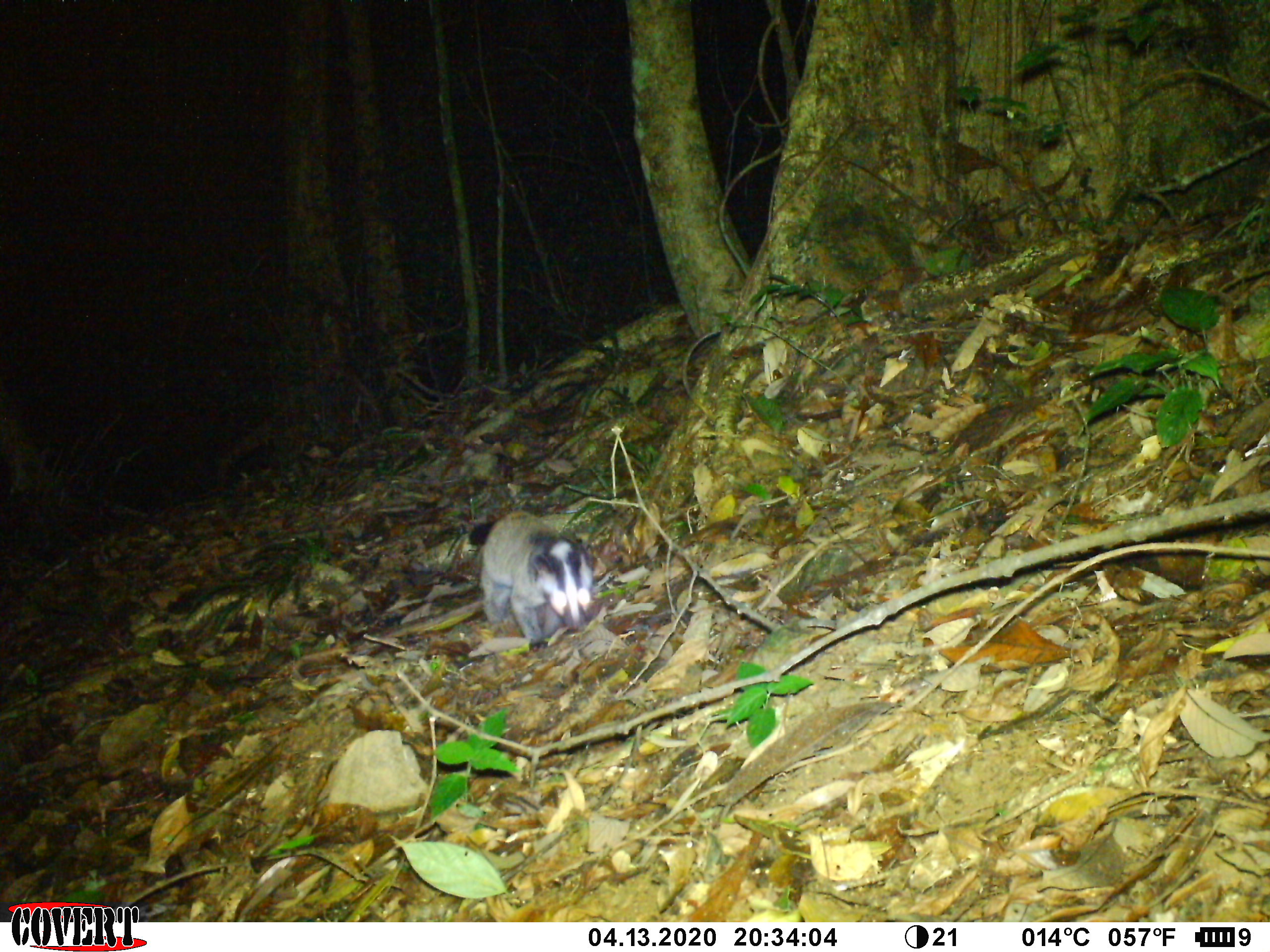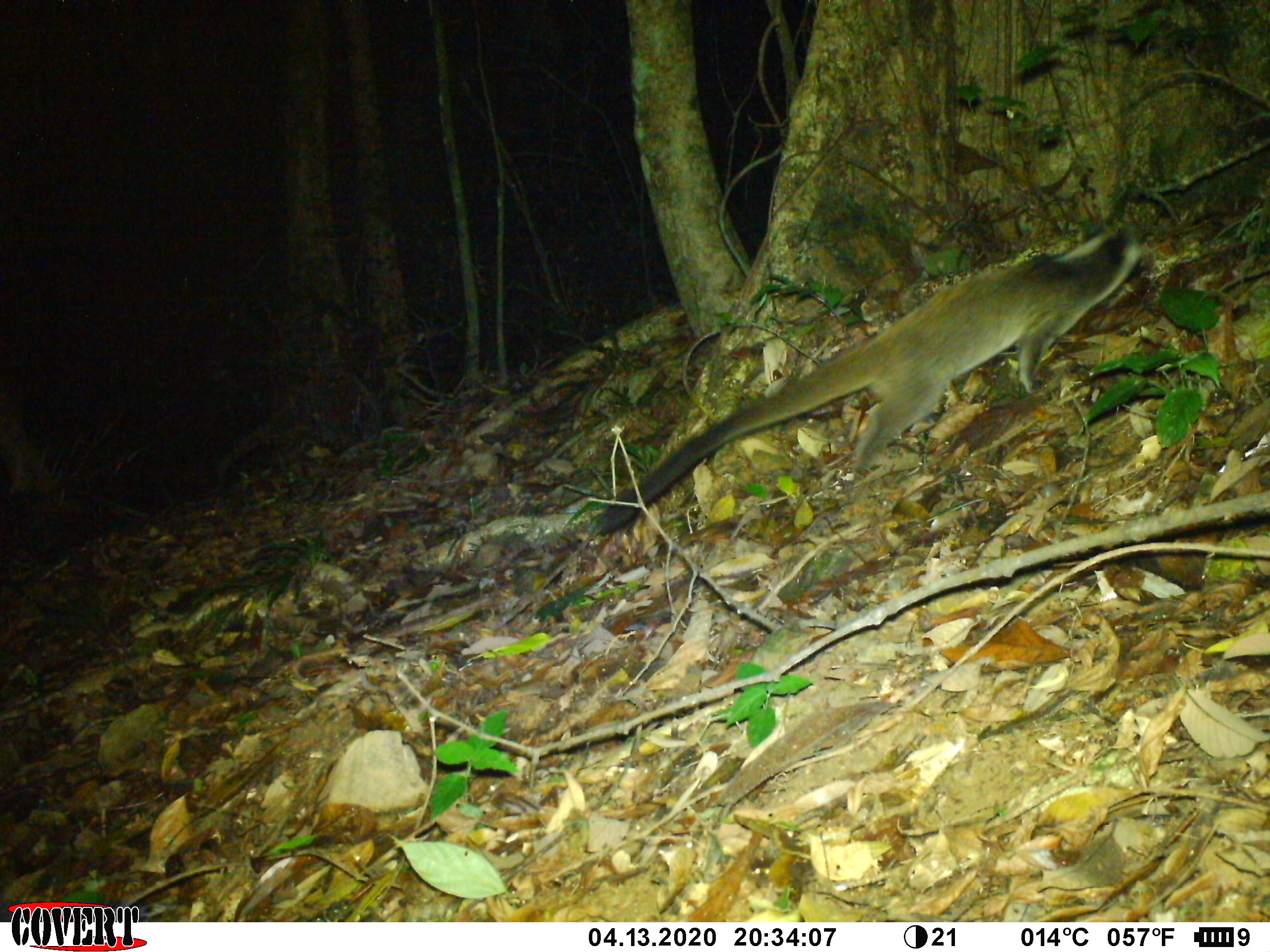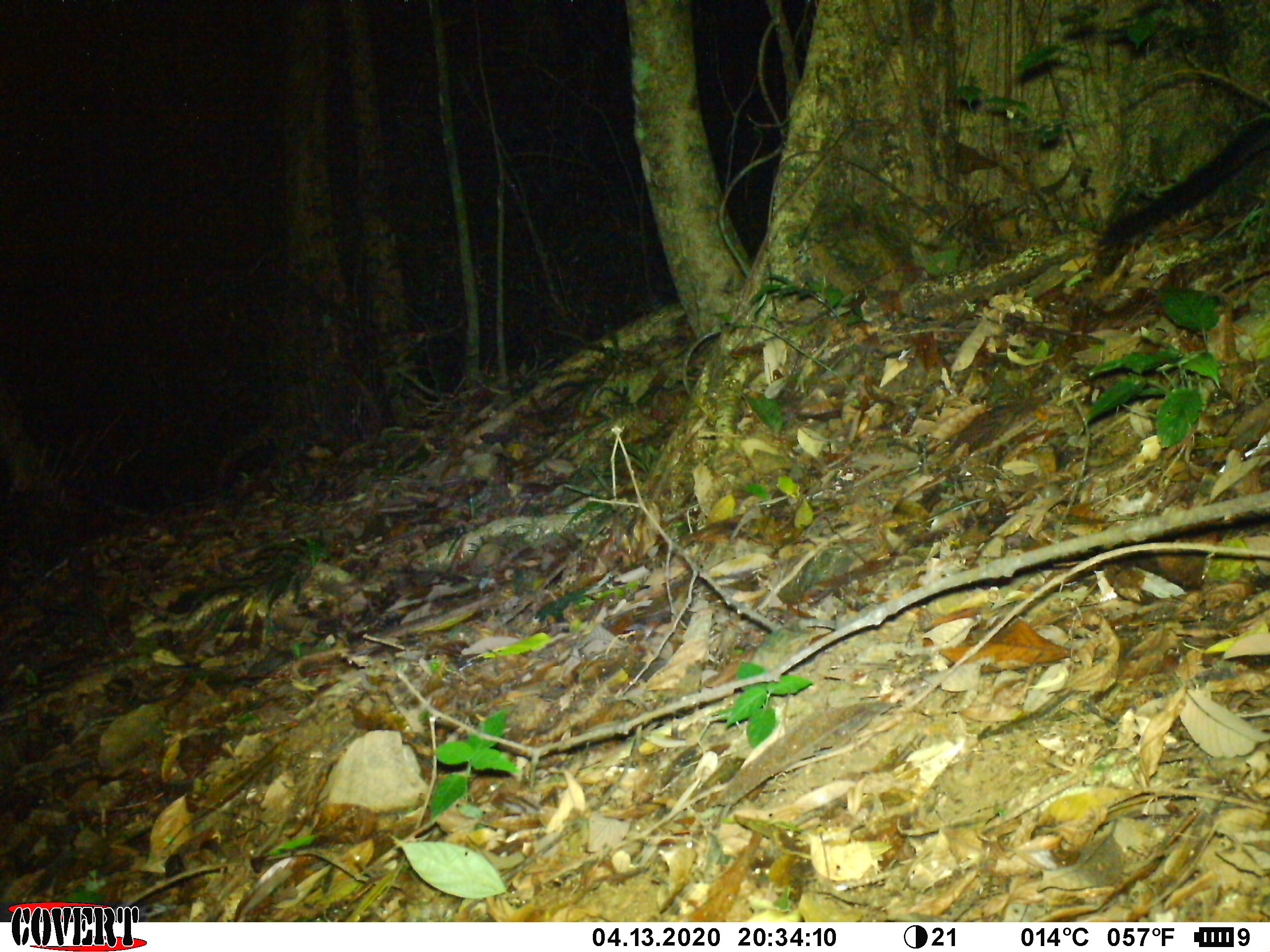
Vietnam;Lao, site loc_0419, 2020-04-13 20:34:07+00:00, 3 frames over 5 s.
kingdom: Animalia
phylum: Chordata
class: Mammalia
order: Carnivora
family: Viverridae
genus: Paguma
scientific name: Paguma larvata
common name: masked palm civet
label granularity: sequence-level